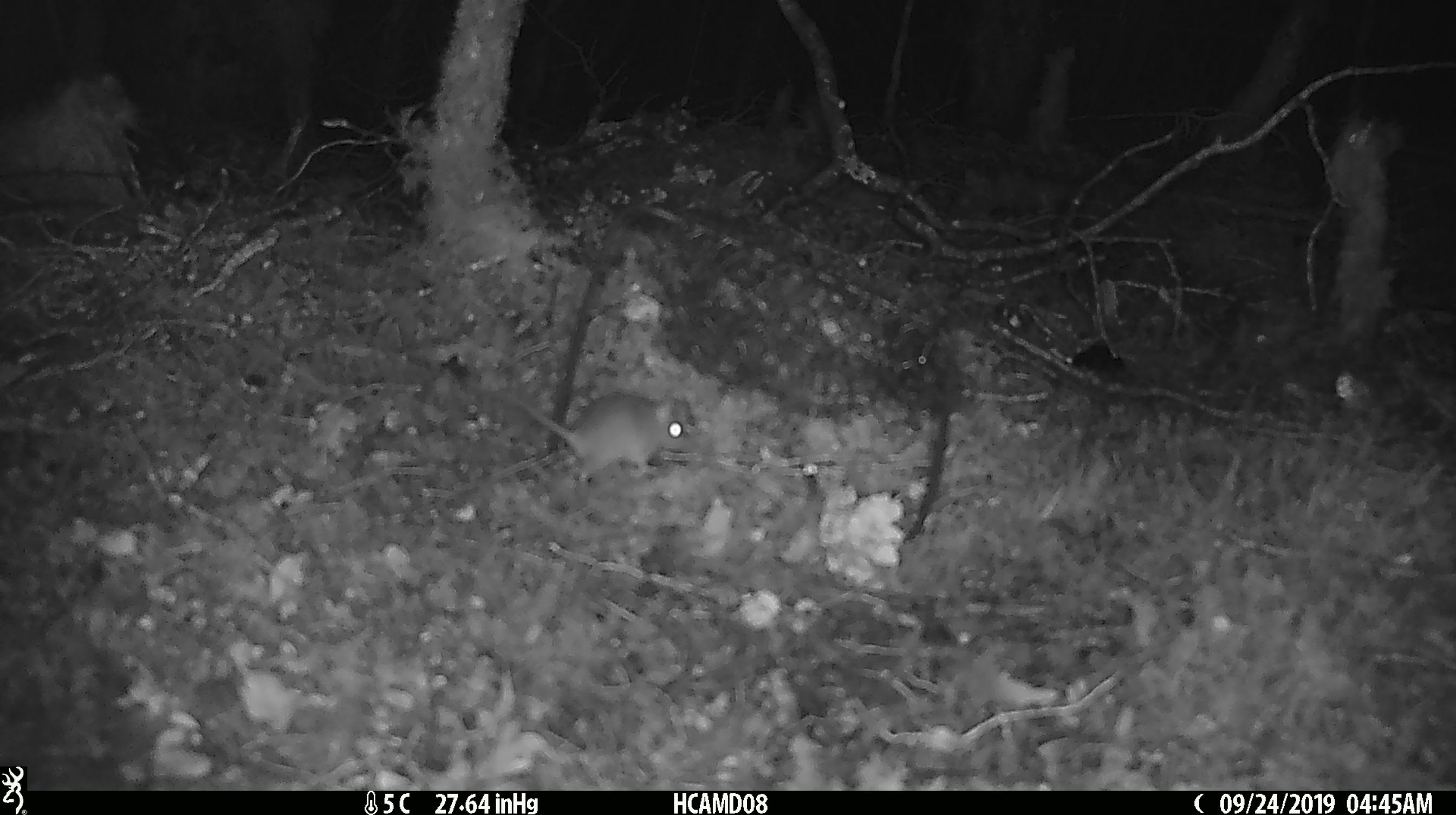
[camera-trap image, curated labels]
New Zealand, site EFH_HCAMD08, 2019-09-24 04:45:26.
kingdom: Animalia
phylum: Chordata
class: Mammalia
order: Rodentia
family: Muridae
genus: Mus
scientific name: Mus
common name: mouse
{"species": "mouse (Mus)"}